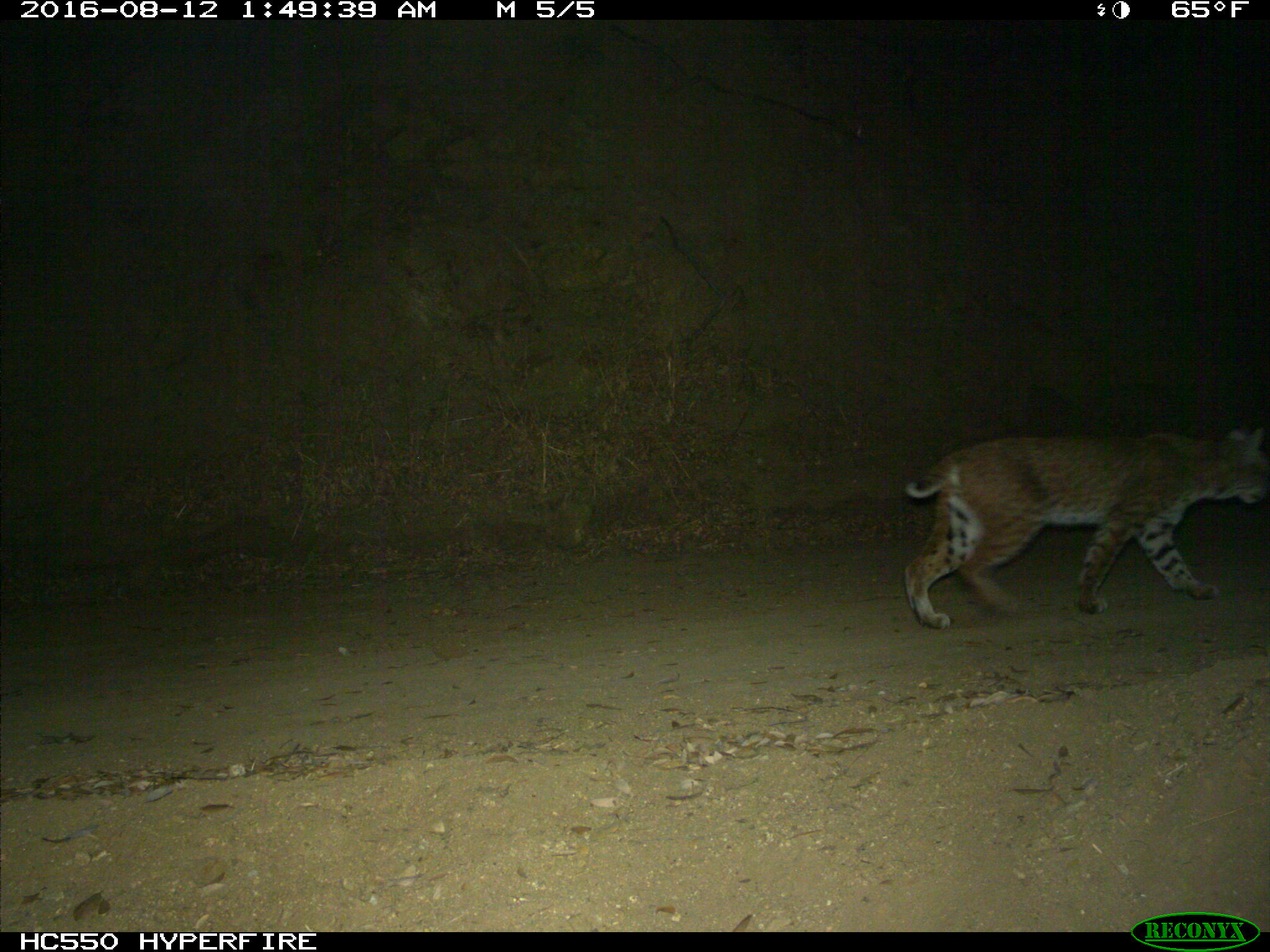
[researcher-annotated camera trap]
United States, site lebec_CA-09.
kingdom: Animalia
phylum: Chordata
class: Mammalia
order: Carnivora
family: Felidae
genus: Lynx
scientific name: Lynx rufus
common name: bobcat